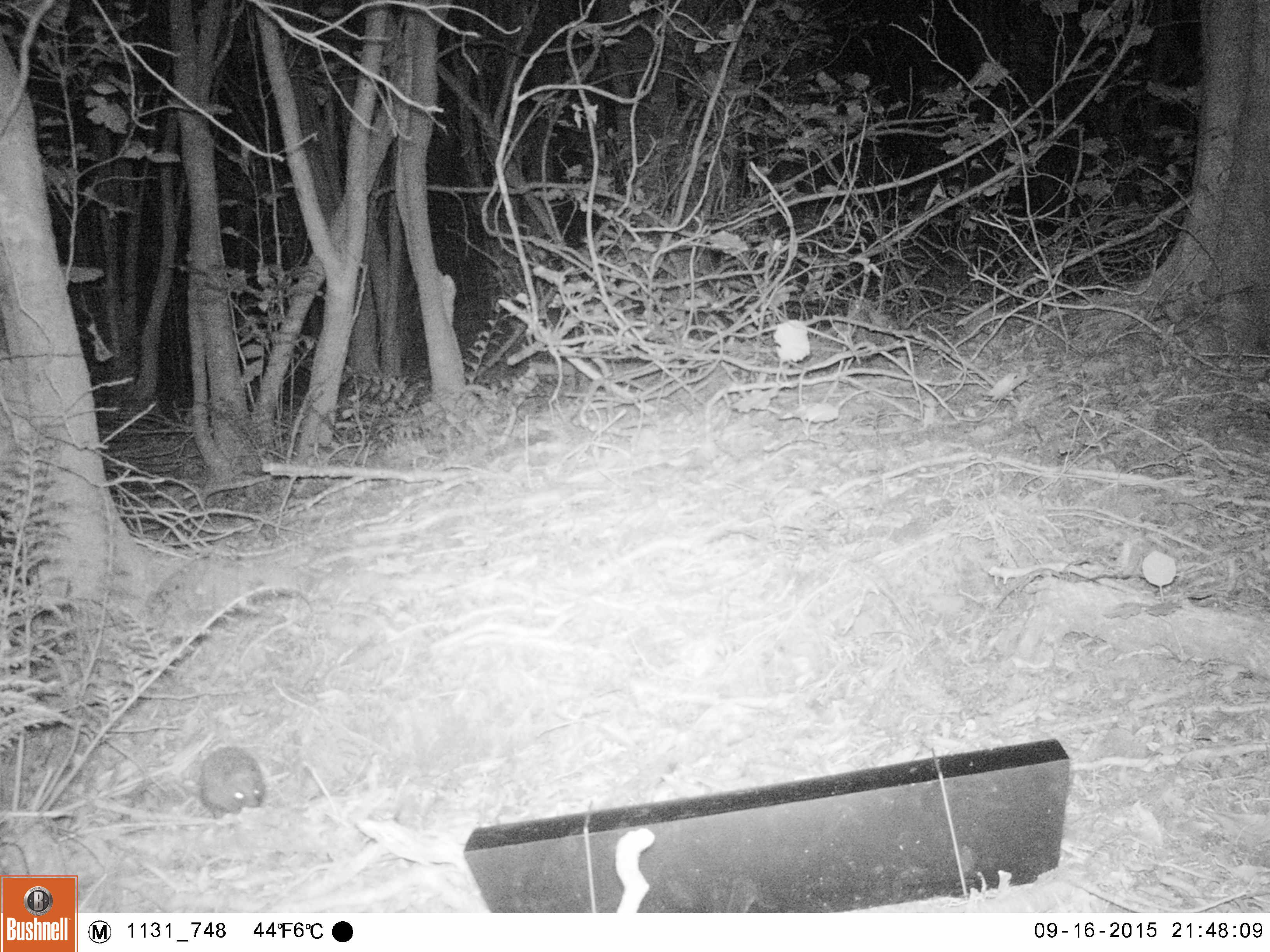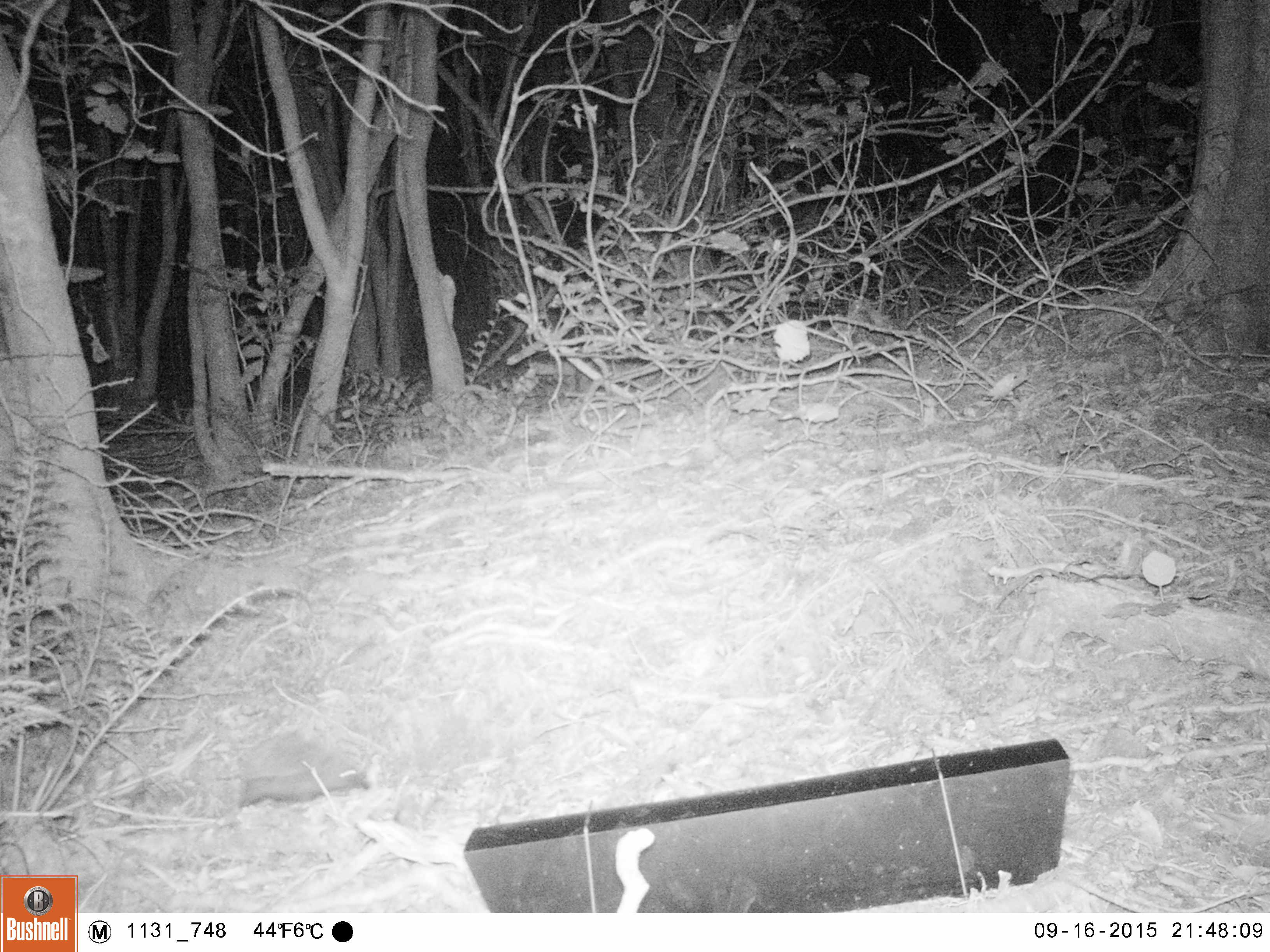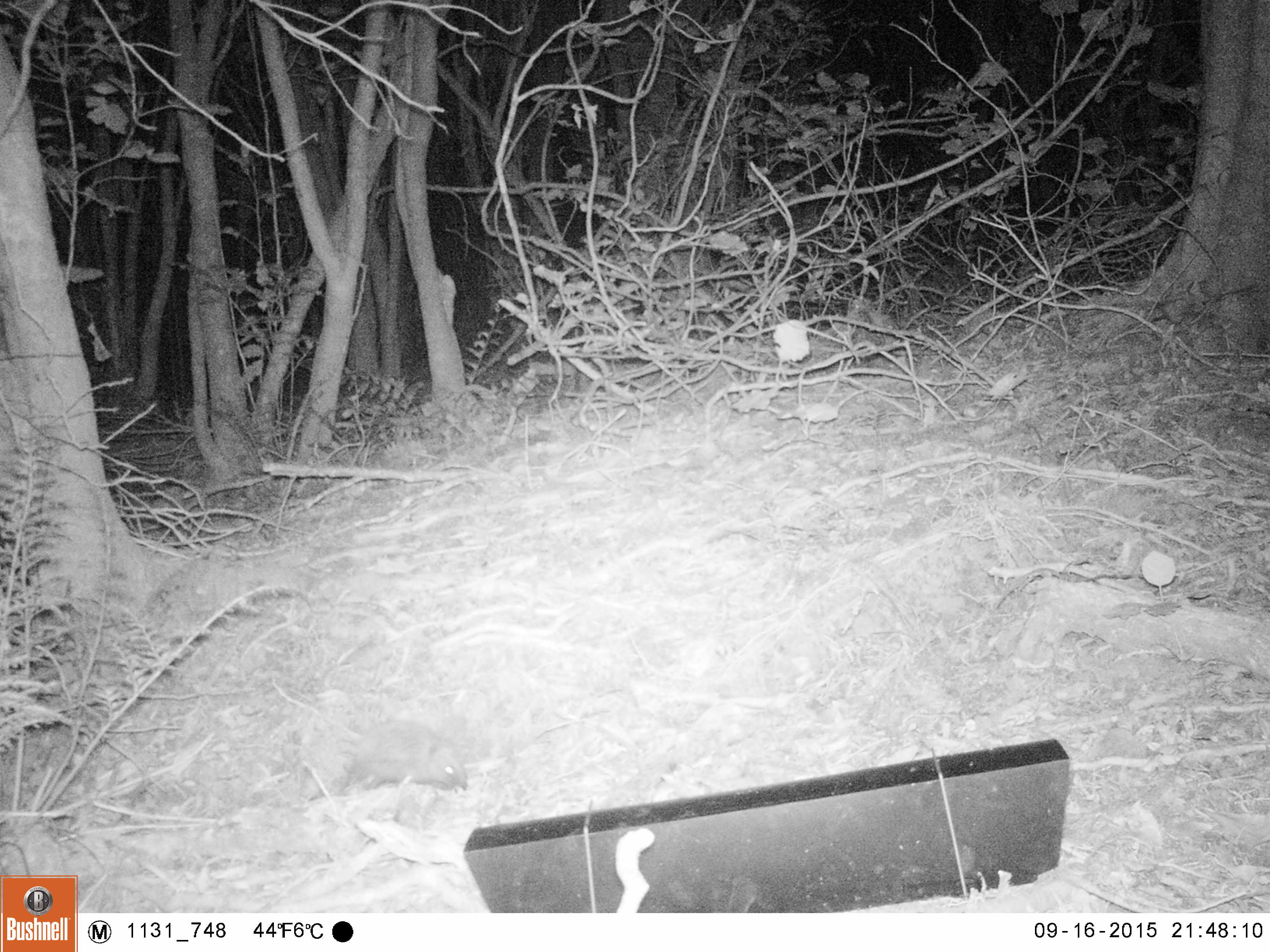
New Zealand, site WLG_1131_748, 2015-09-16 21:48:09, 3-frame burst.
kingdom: Animalia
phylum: Chordata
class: Mammalia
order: Eulipotyphla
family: Erinaceidae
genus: Erinaceus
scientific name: Erinaceus europaeus europaeus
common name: european hedgehog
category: hedgehog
Hedgehog (european hedgehog) (Erinaceus europaeus europaeus).